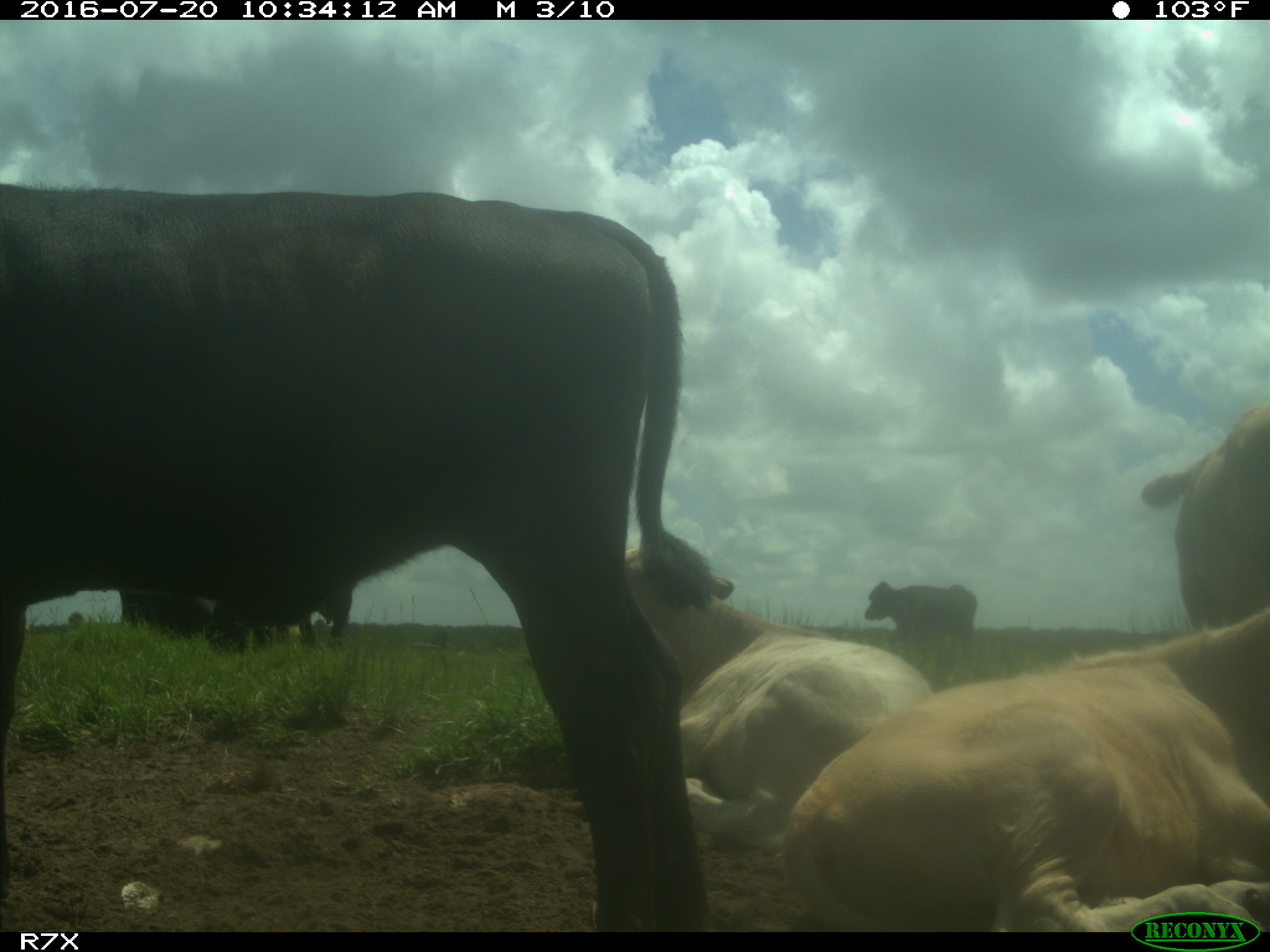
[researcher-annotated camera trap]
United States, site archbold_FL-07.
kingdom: Animalia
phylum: Chordata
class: Mammalia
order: Artiodactyla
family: Bovidae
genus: Bos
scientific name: Bos taurus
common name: domestic cow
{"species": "Bos taurus (domestic cow)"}